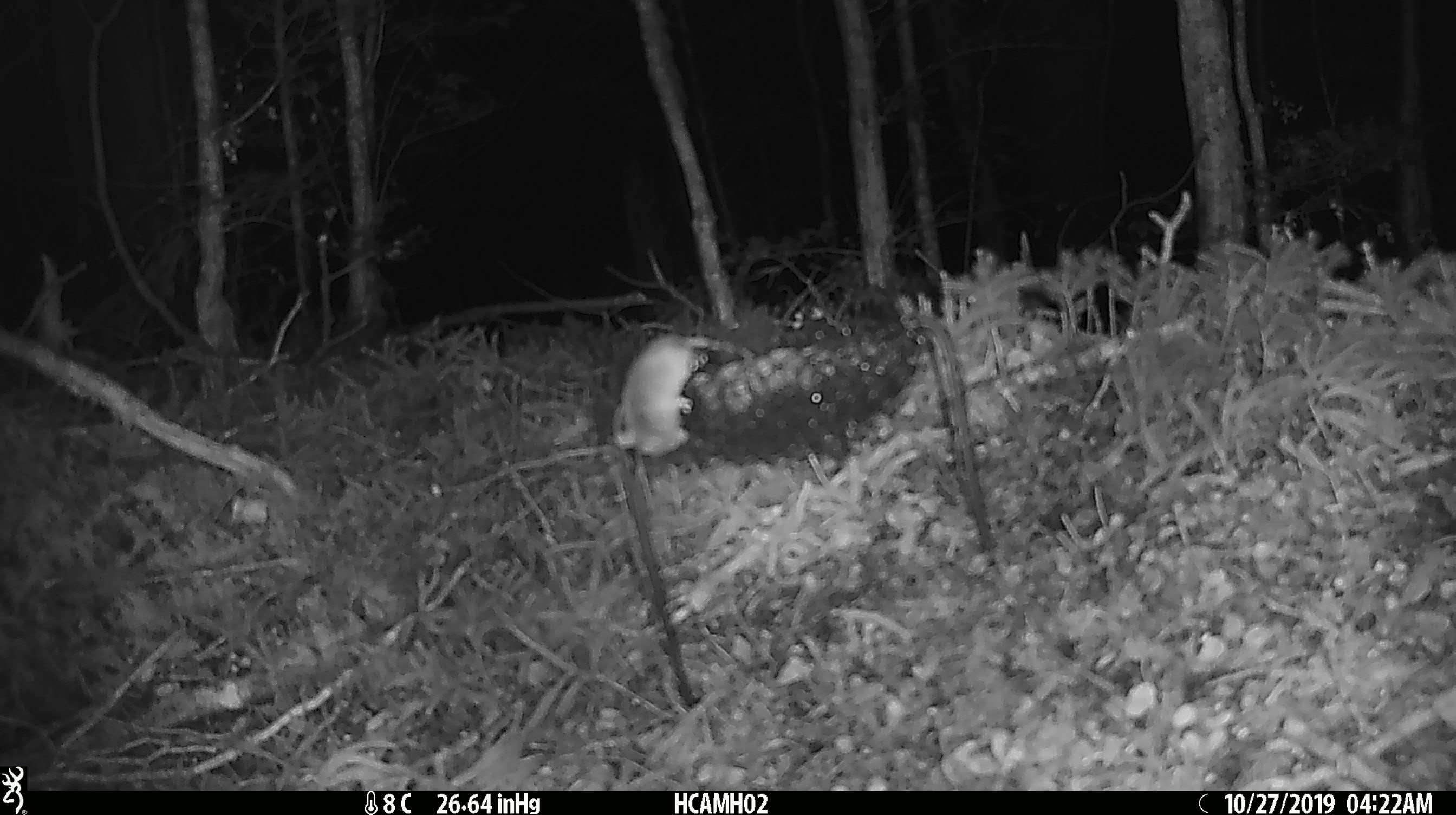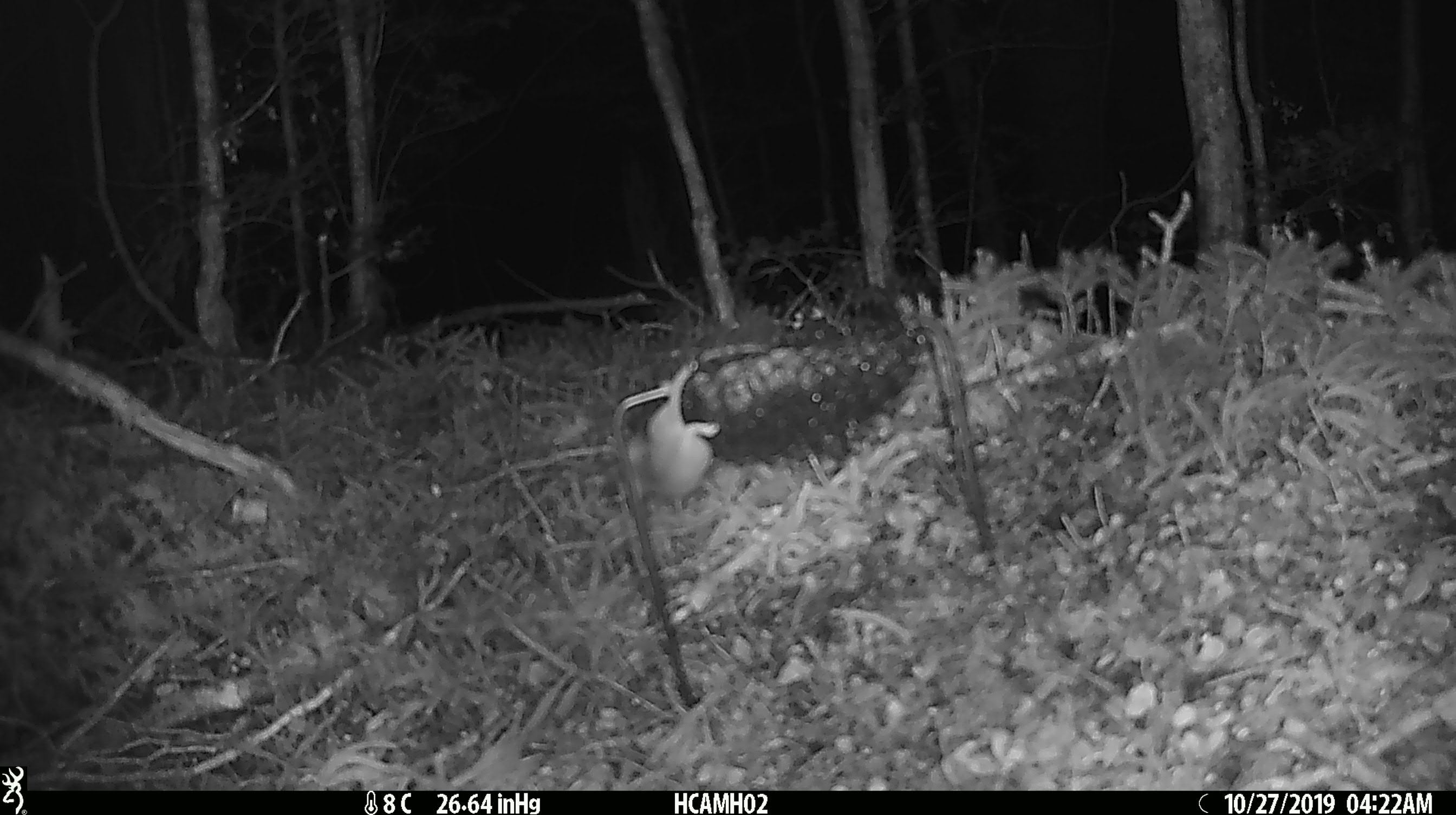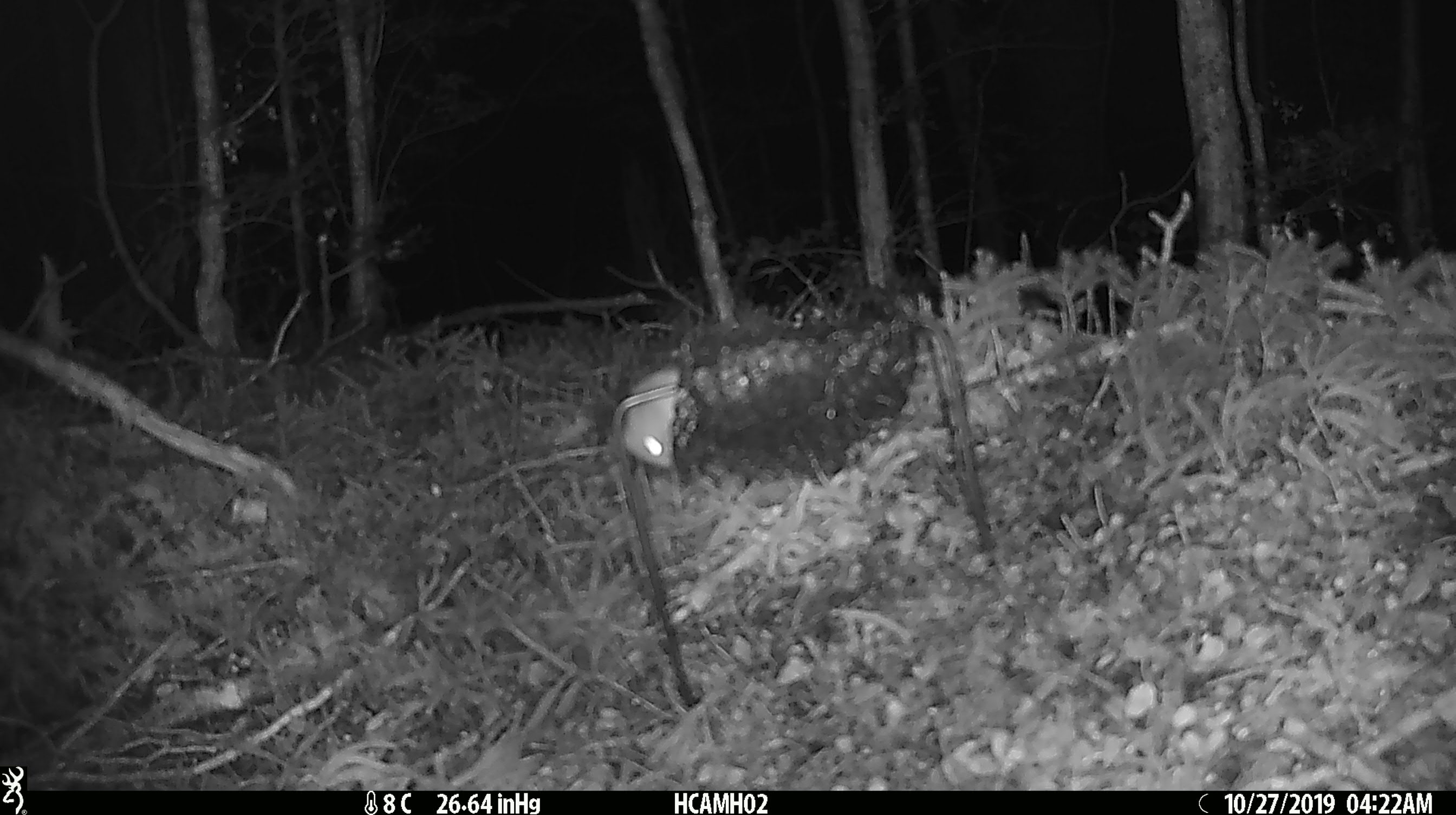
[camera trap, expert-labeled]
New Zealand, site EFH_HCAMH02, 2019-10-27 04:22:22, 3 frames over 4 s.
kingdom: Animalia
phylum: Chordata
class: Mammalia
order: Rodentia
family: Muridae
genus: Mus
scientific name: Mus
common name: mouse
Mouse (Mus).